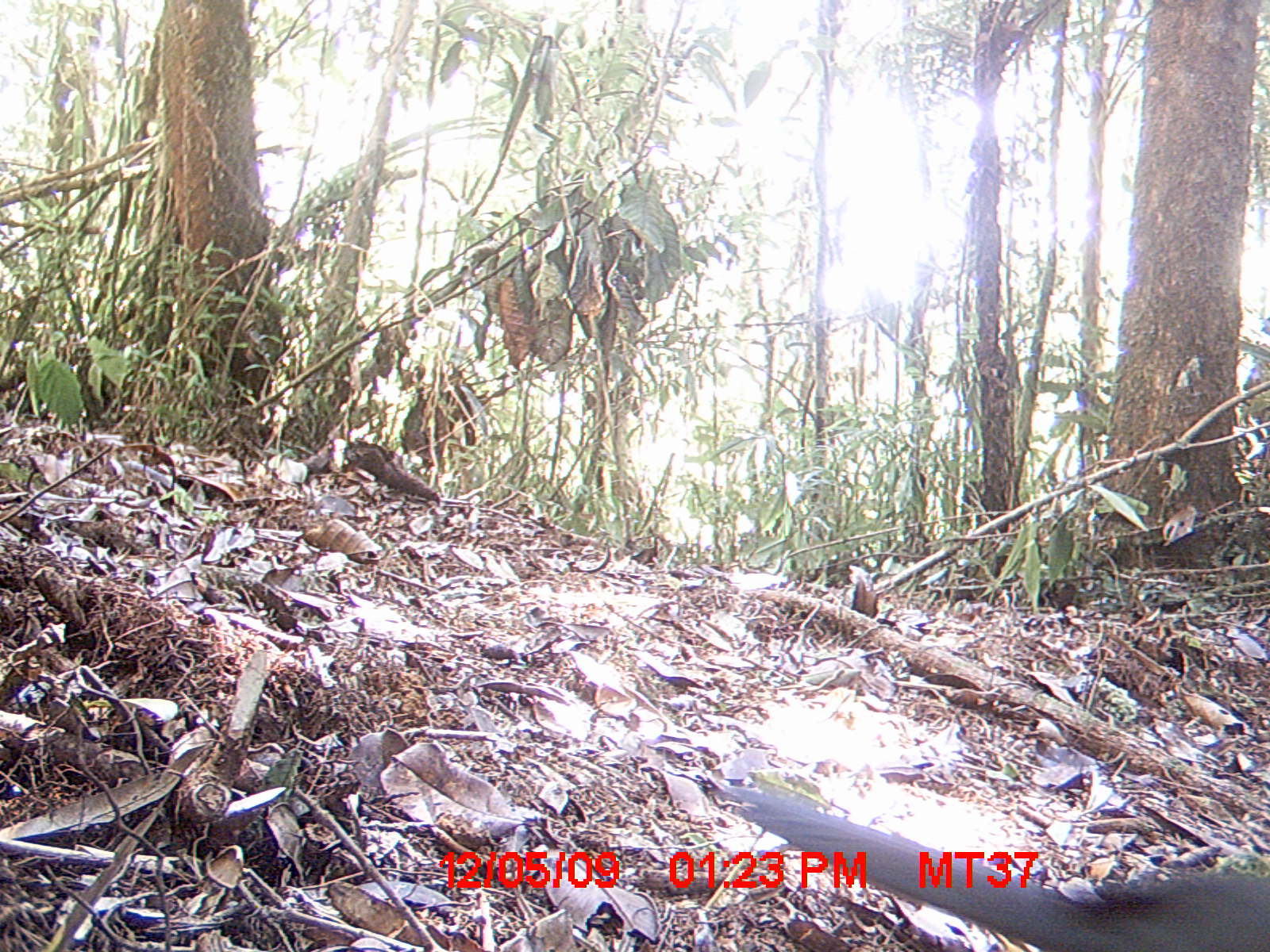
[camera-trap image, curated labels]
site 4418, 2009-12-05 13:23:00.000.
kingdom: Animalia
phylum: Chordata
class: Aves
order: Cuculiformes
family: Cuculidae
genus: Coua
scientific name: Coua caerulea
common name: blue coua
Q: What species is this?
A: Coua caerulea (blue coua).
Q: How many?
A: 1.